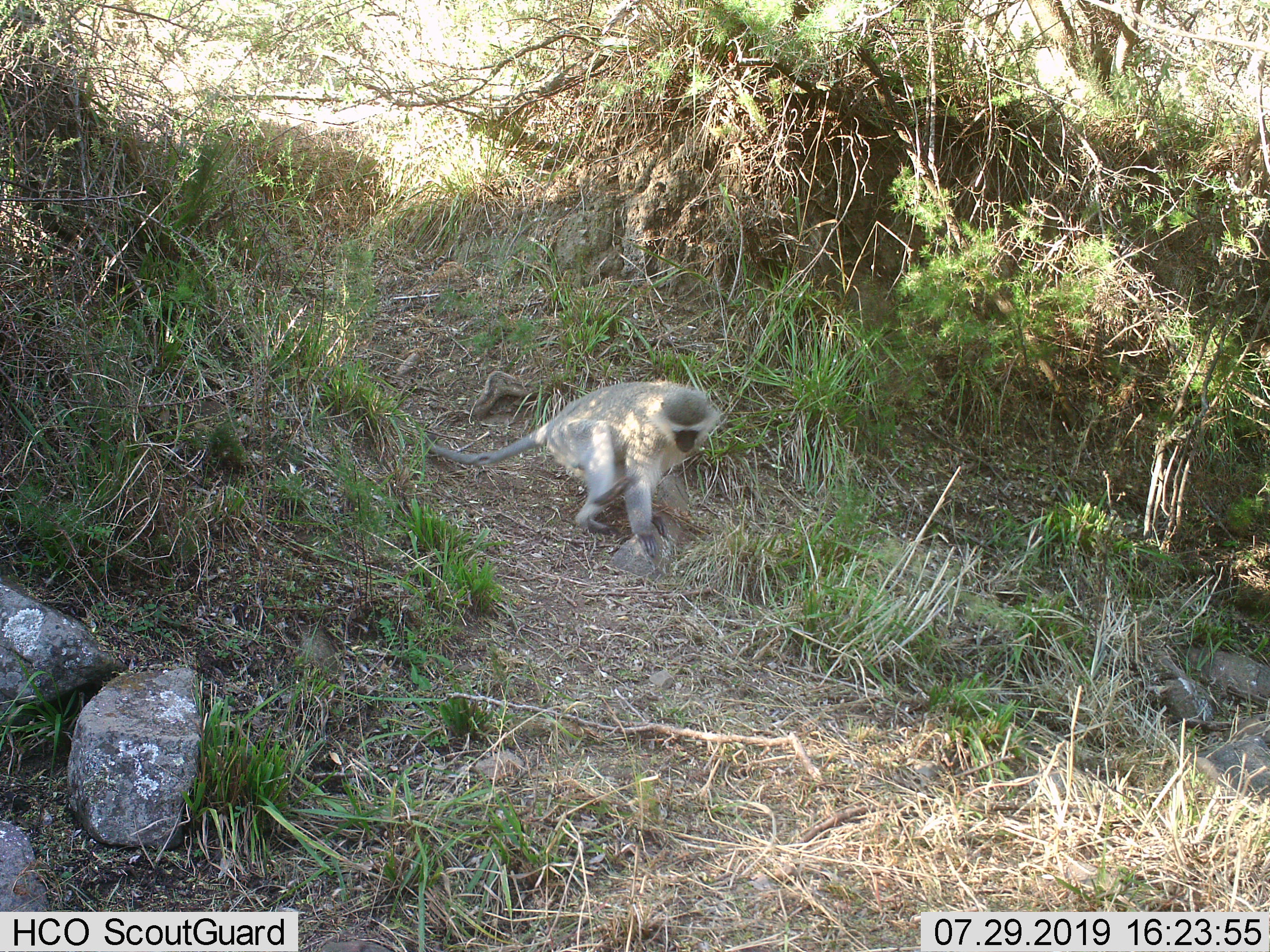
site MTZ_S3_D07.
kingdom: Animalia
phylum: Chordata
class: Mammalia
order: Primates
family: Cercopithecidae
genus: Chlorocebus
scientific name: Chlorocebus pygerythrus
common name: vervet monkey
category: monkeyvervet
Monkeyvervet (vervet monkey) (Chlorocebus pygerythrus), count 1. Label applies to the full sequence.